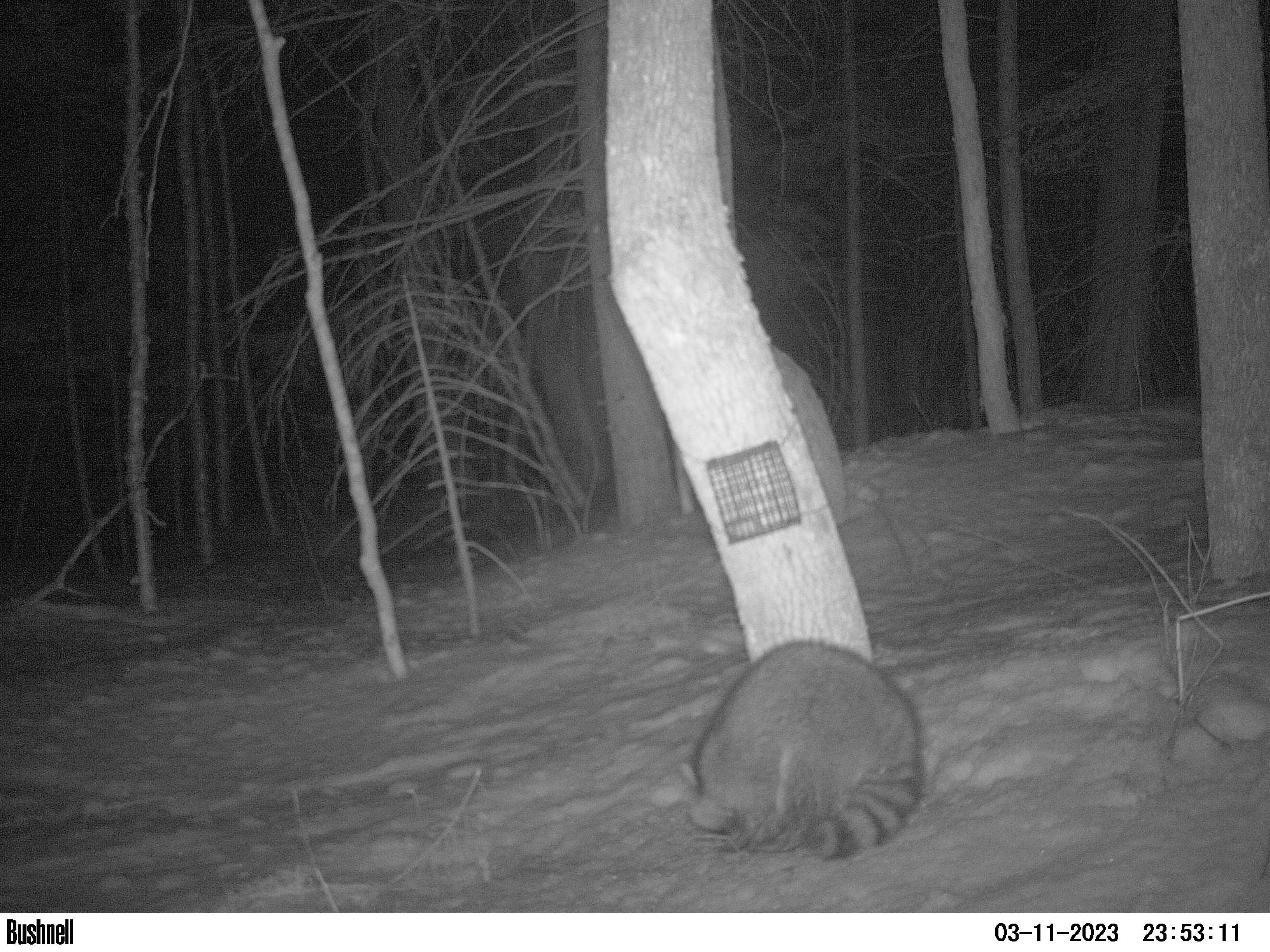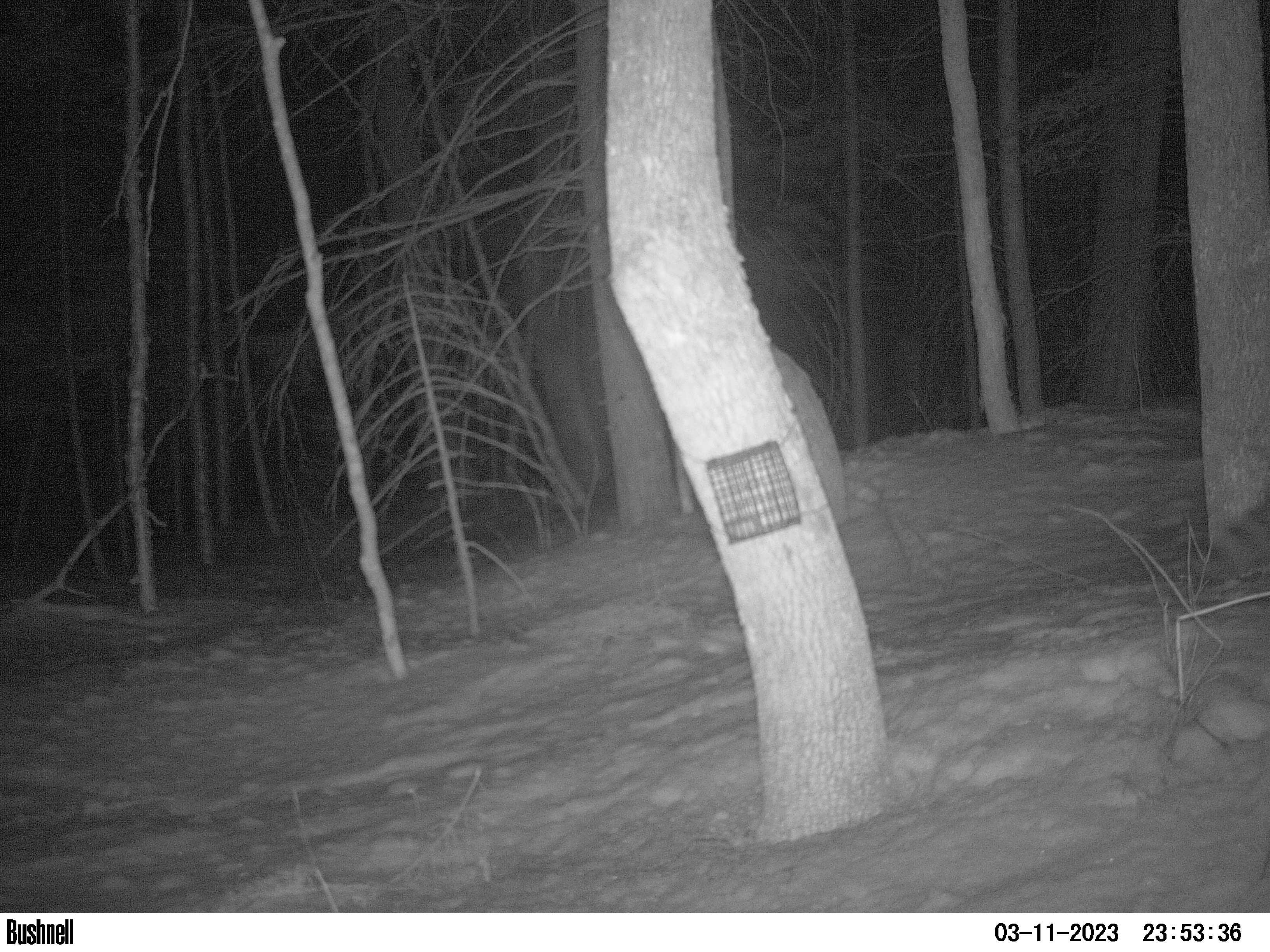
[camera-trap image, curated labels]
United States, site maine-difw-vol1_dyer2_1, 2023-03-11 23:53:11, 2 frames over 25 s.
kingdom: Animalia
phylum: Chordata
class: Mammalia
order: Carnivora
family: Procyonidae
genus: Procyon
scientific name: Procyon lotor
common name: raccoon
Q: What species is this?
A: Raccoon (Procyon lotor).